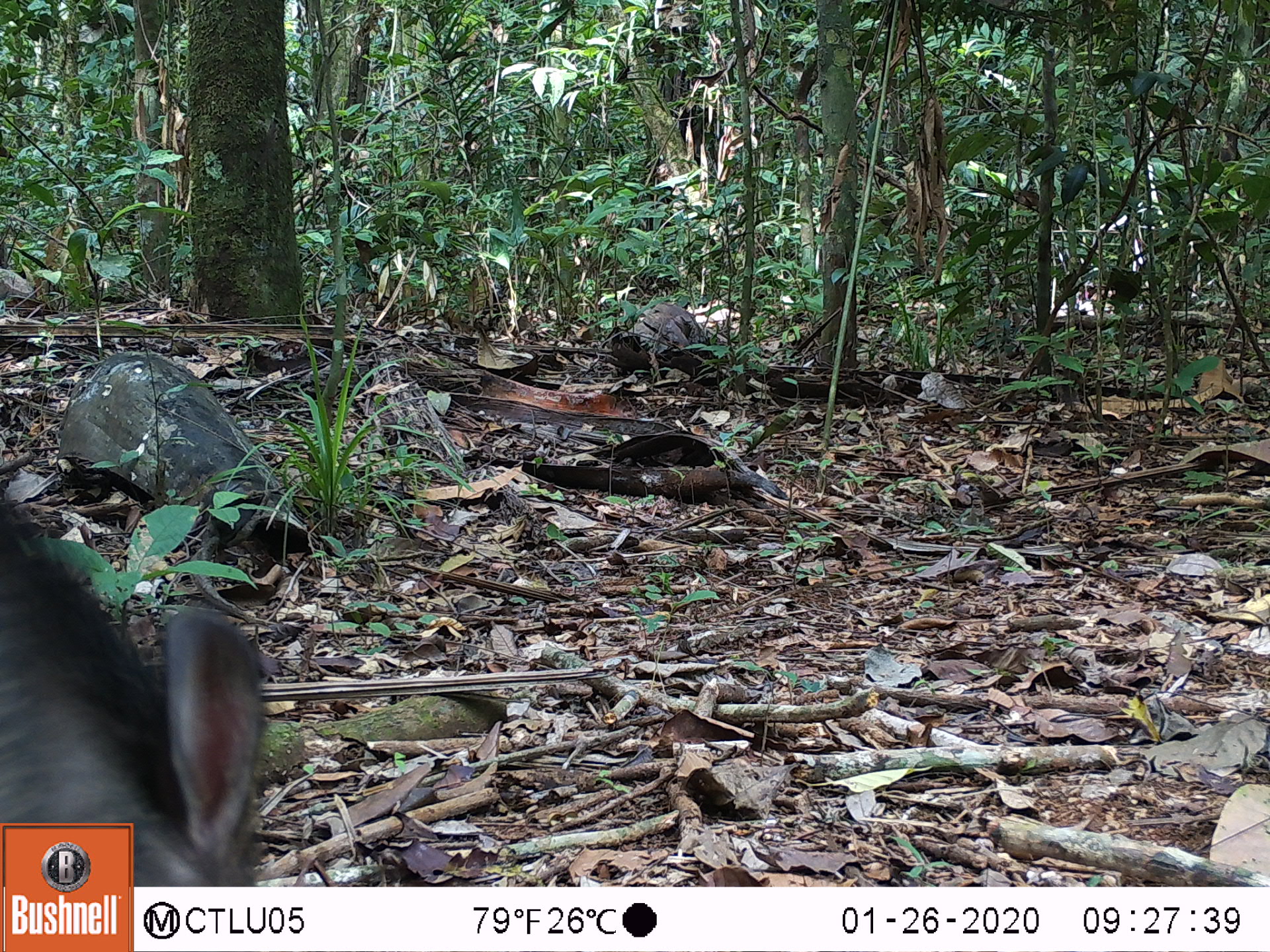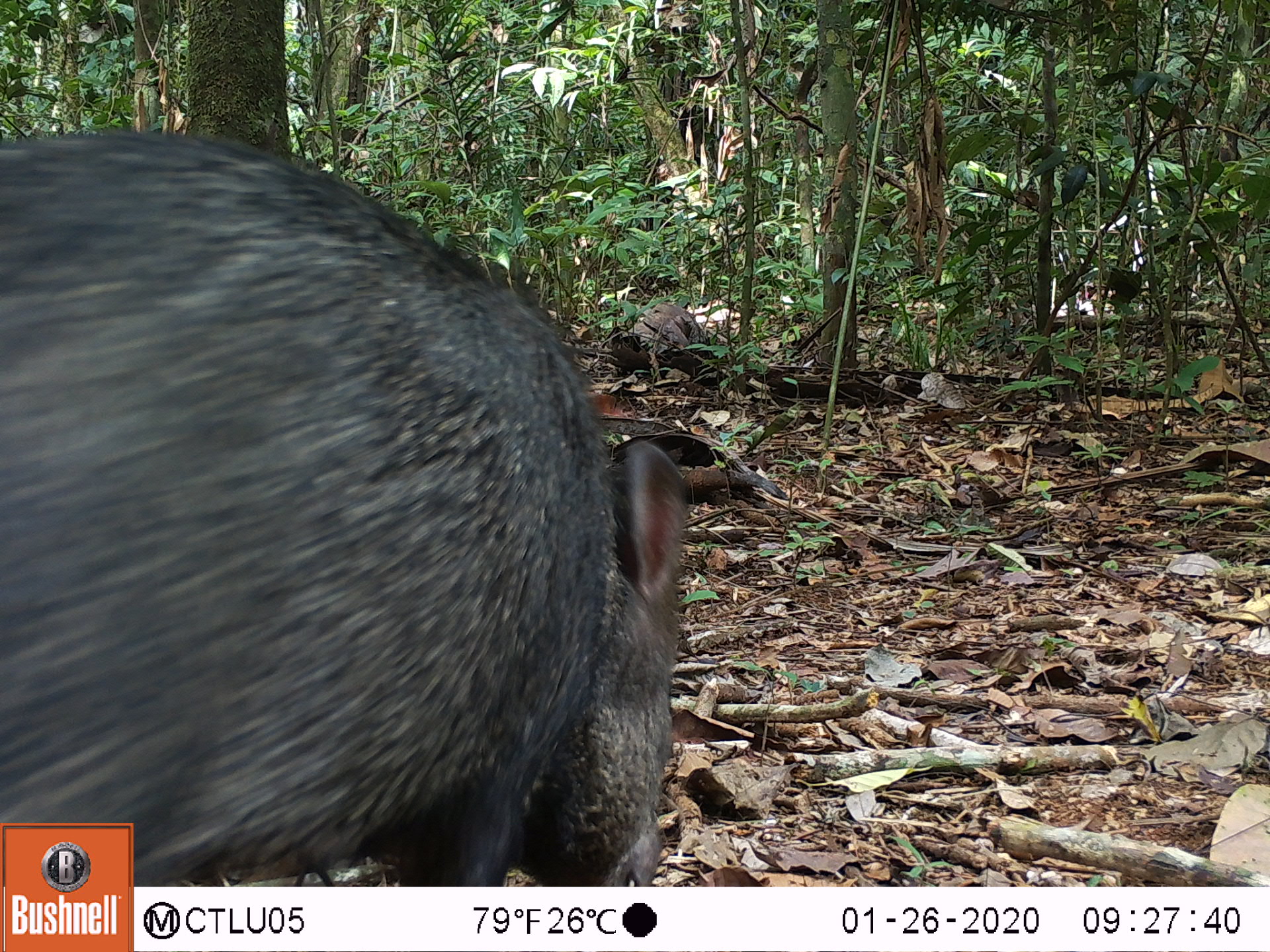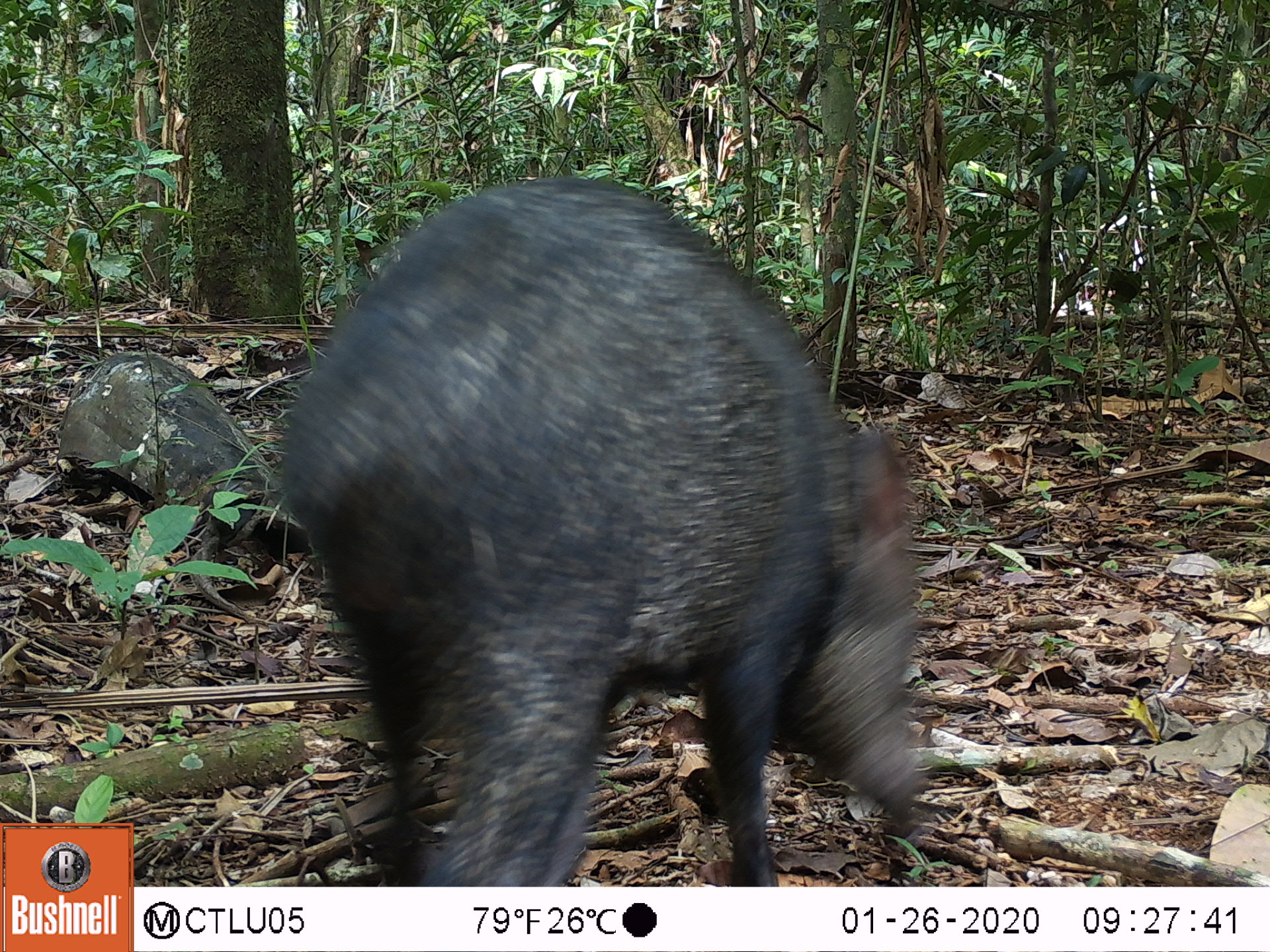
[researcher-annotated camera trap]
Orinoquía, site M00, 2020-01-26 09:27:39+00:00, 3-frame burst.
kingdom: Animalia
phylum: Chordata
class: Mammalia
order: Artiodactyla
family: Tayassuidae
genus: Pecari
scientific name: Pecari tajacu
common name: collared peccary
Collared peccary (Pecari tajacu).